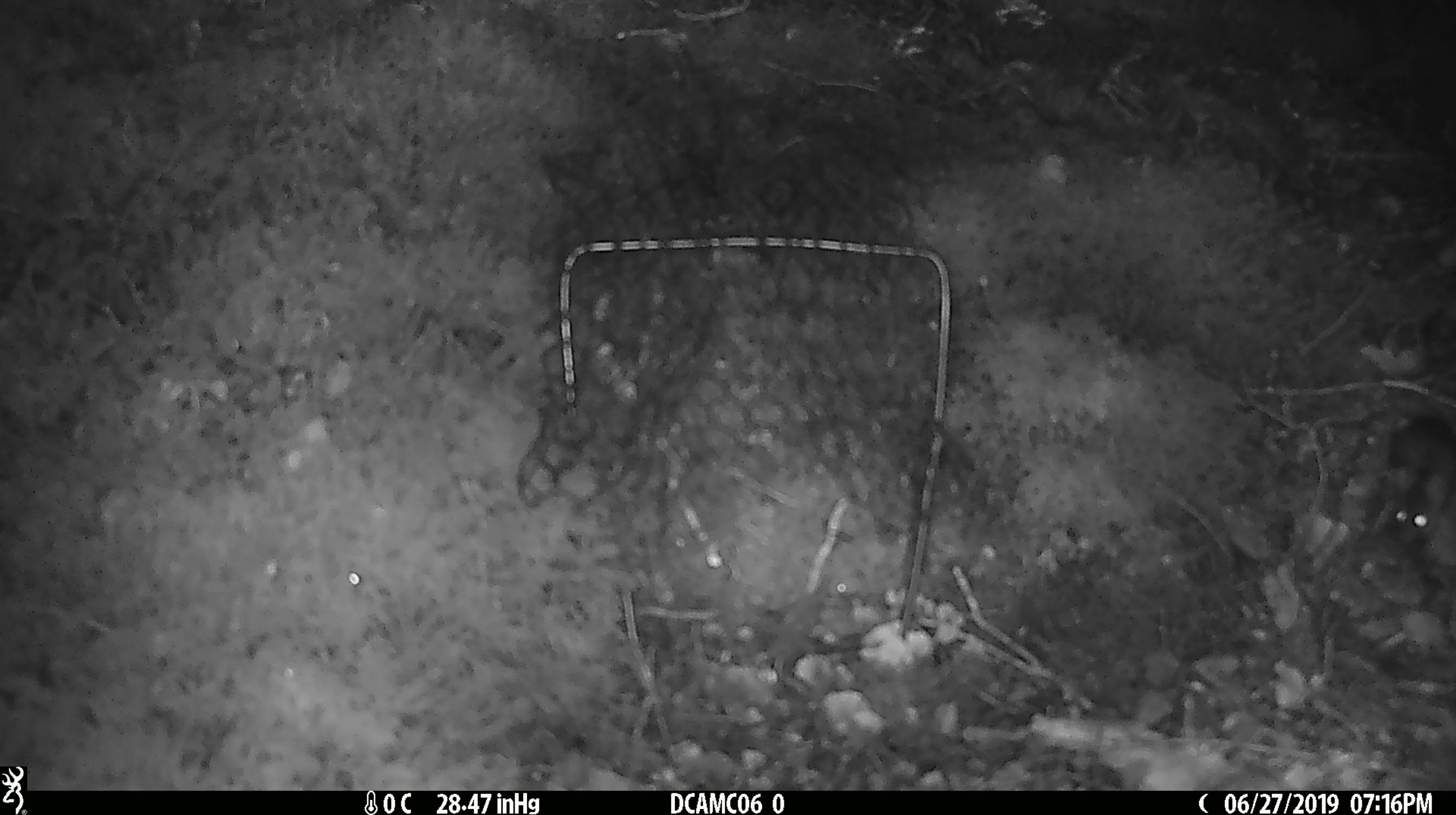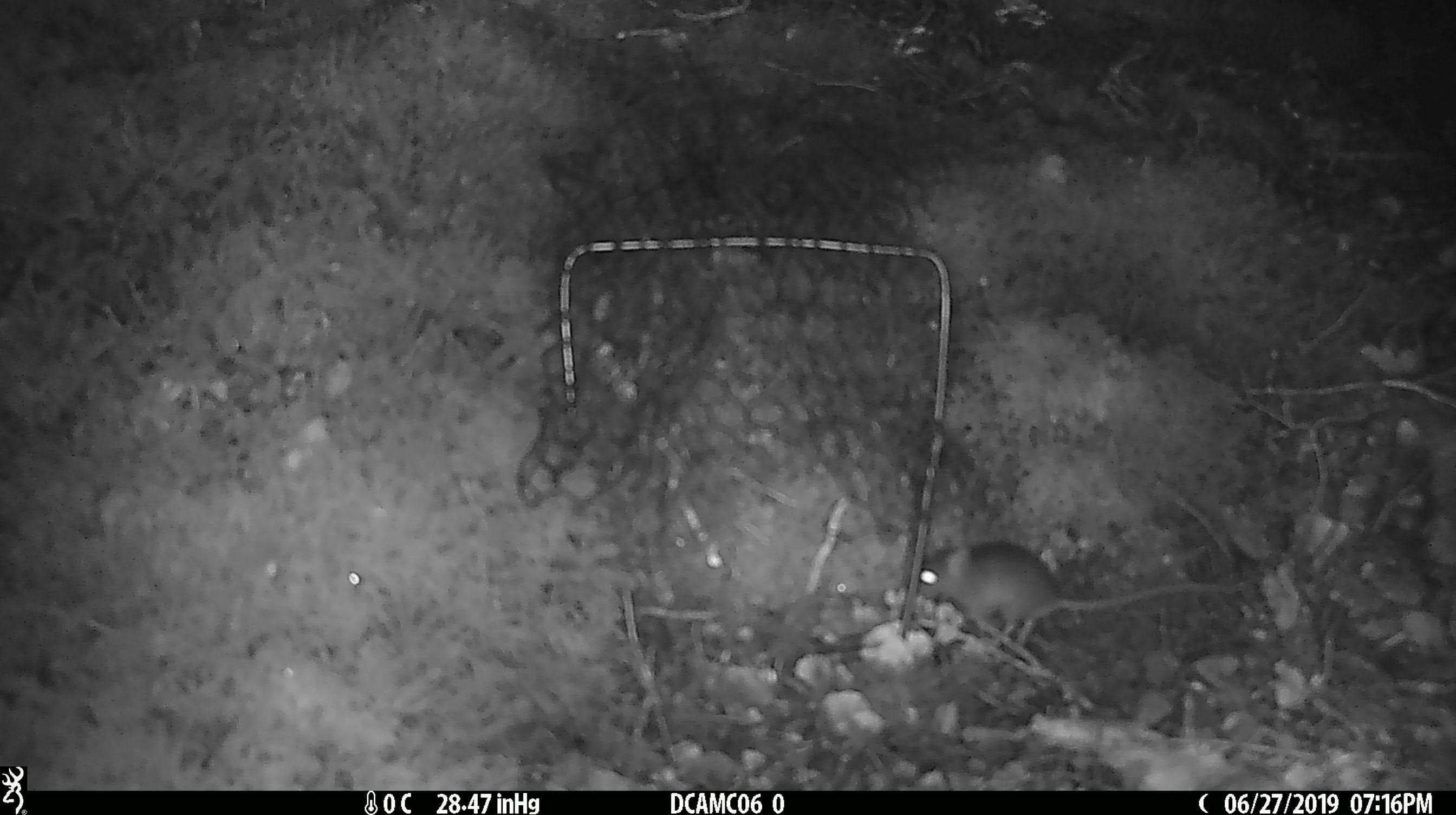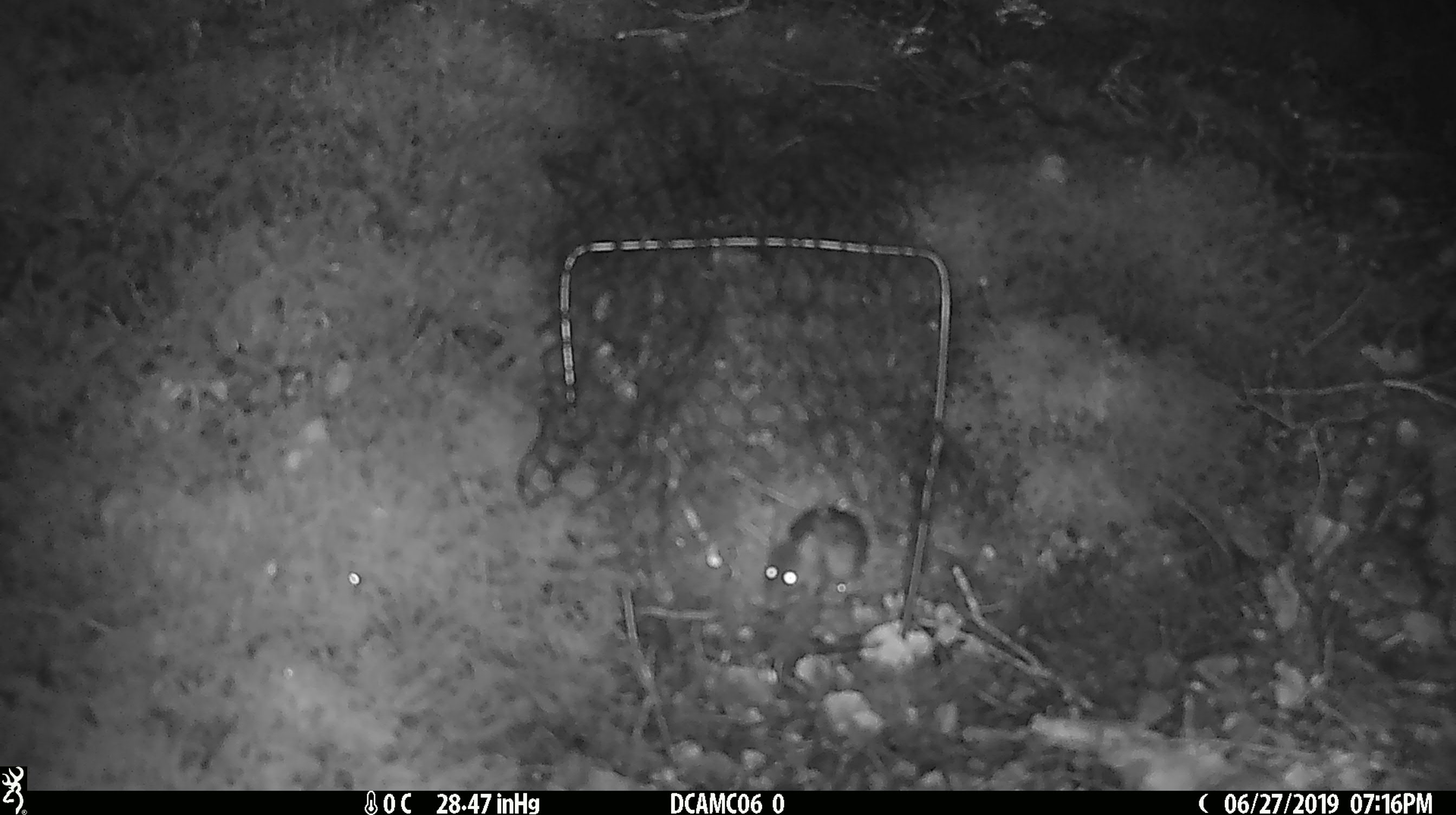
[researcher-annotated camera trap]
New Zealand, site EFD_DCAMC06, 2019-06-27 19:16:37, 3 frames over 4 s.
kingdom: Animalia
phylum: Chordata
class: Mammalia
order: Rodentia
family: Muridae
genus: Mus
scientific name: Mus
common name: mouse